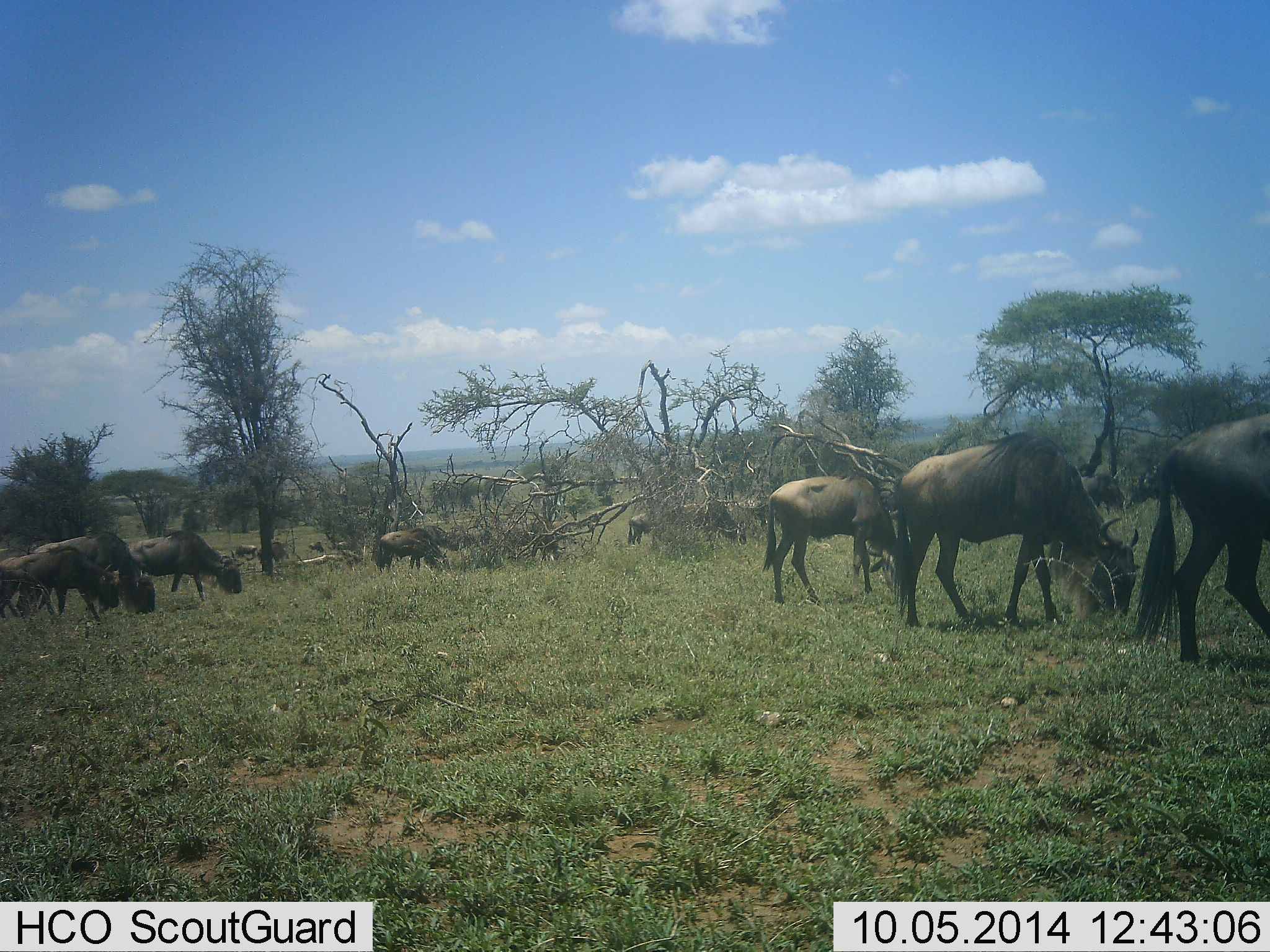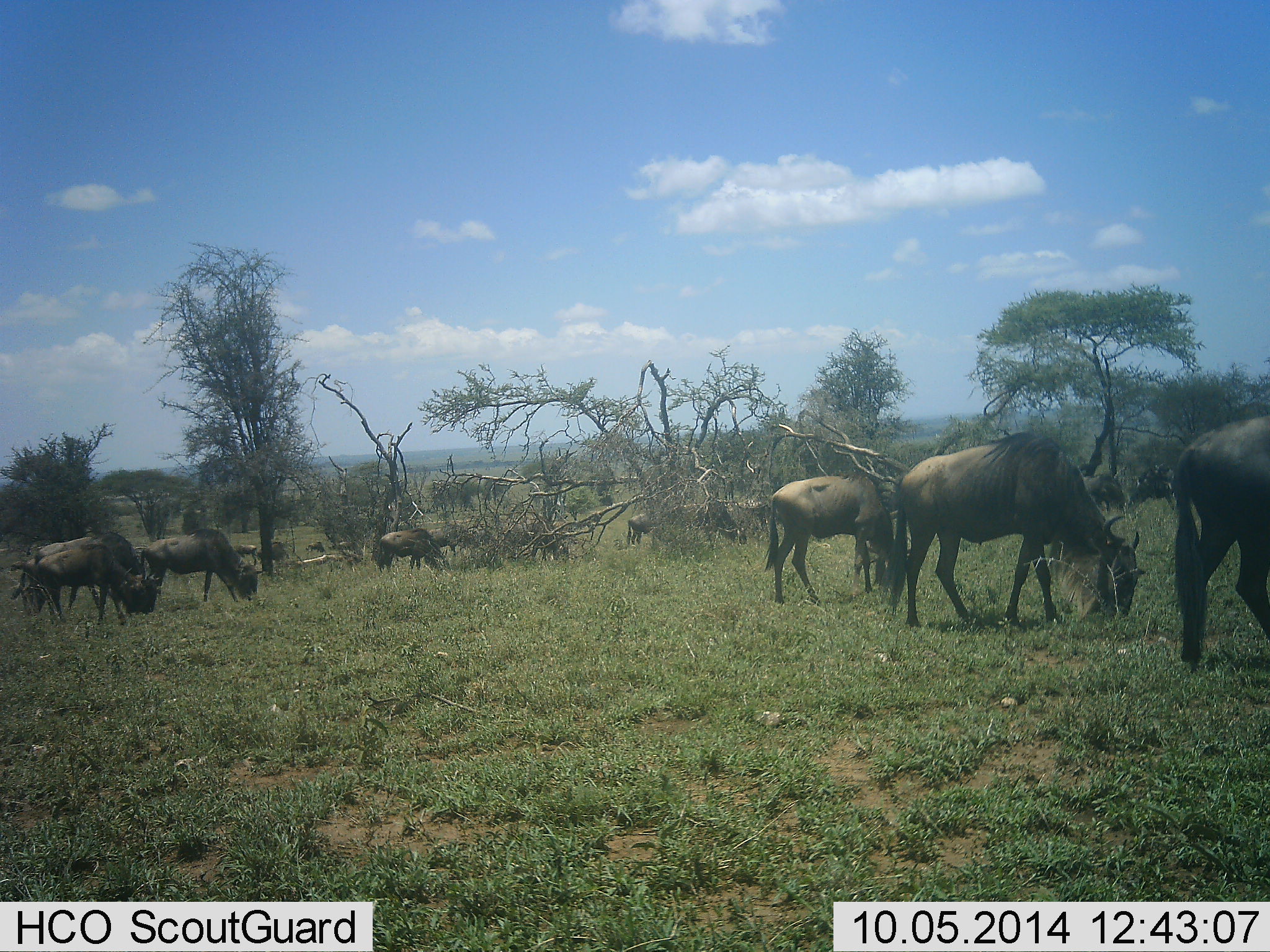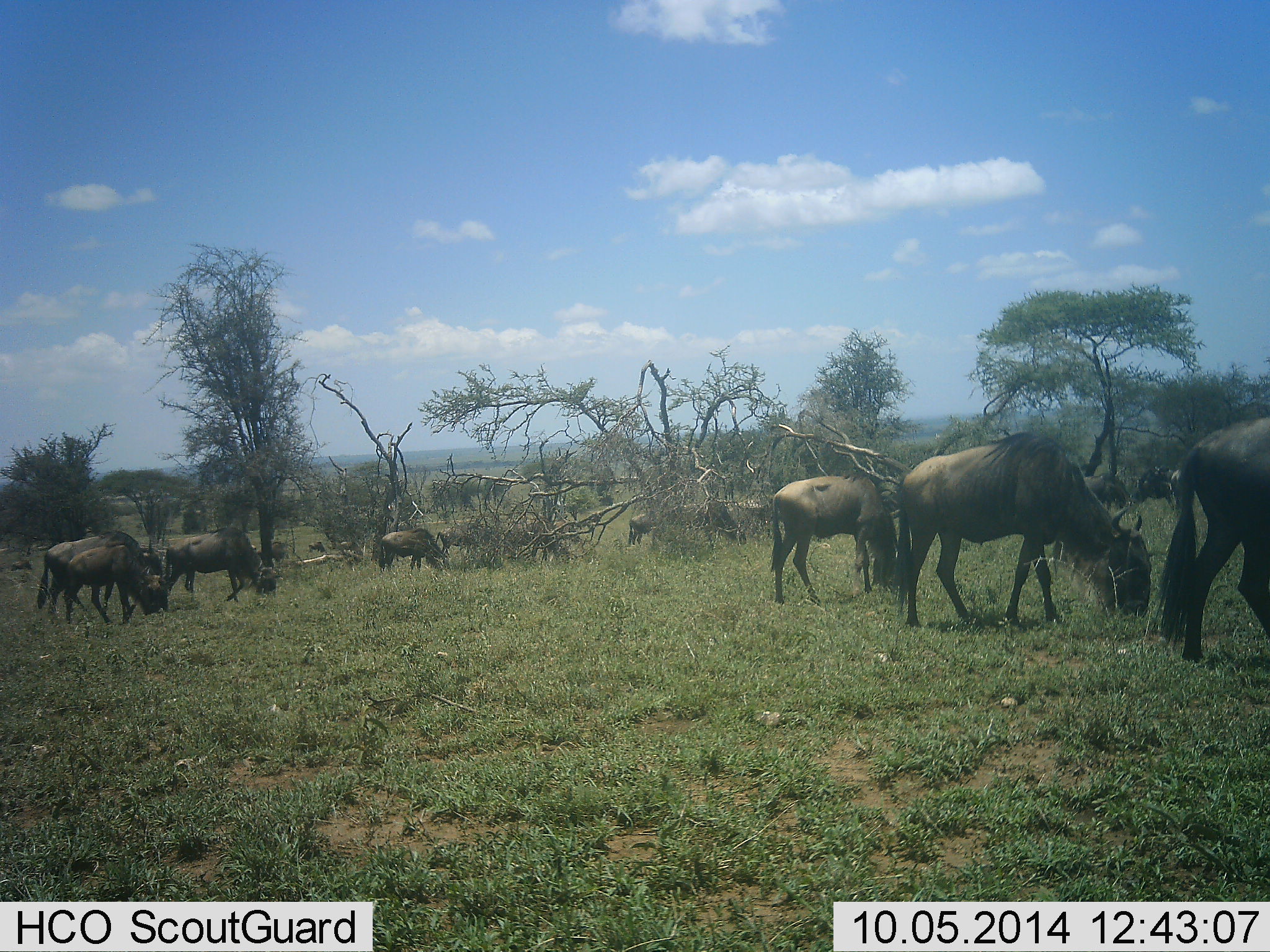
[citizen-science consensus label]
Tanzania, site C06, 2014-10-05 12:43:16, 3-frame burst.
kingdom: Animalia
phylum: Chordata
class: Mammalia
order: Artiodactyla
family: Bovidae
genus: Connochaetes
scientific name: Connochaetes taurinus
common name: blue wildebeest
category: wildebeest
Wildebeest (blue wildebeest) (Connochaetes taurinus), count 11-50. Behavior (volunteer vote fractions): standing 10%, resting 0%, moving 20%, interacting 0%. Young present (vote fraction): 0%. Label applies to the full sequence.